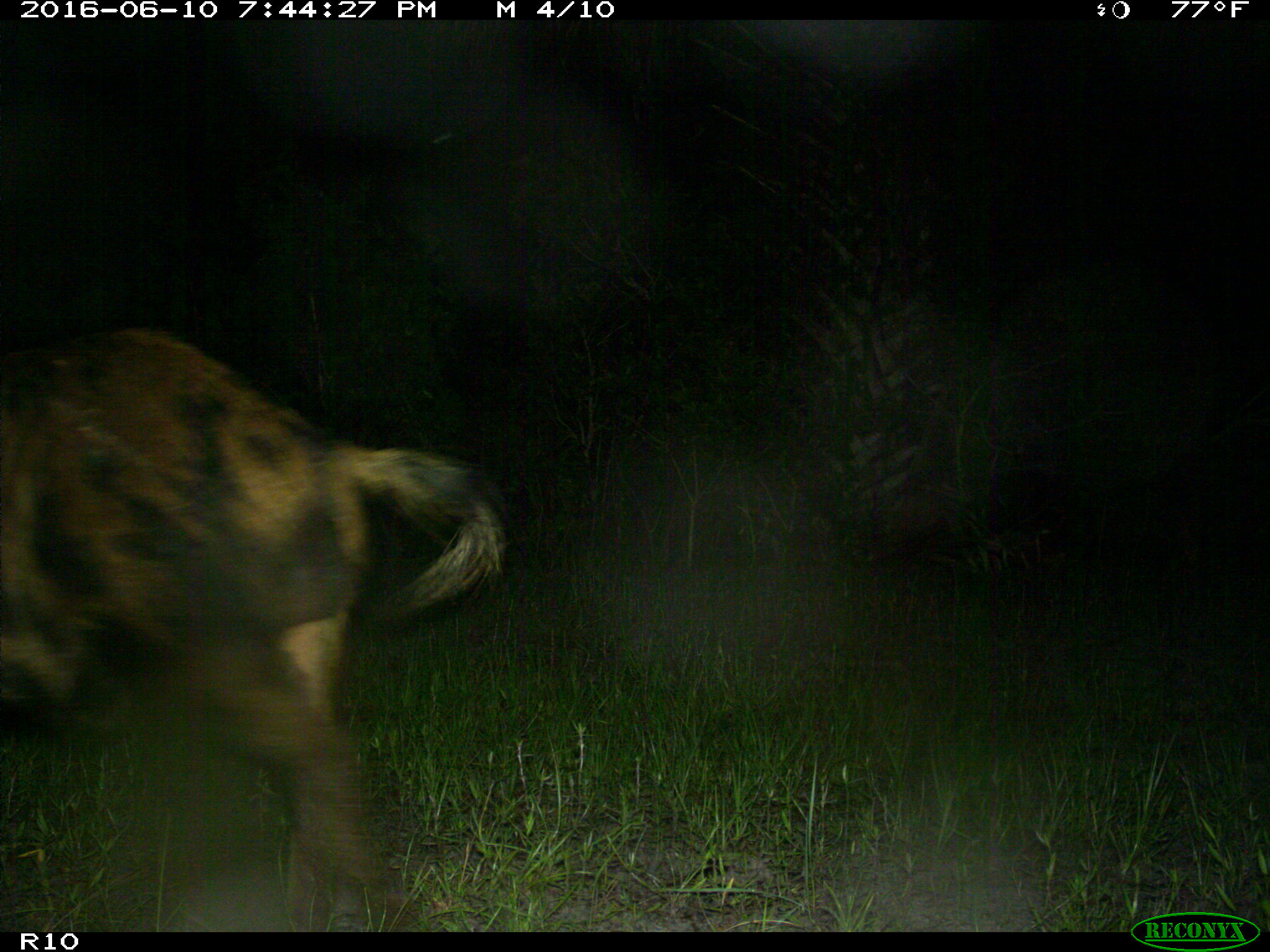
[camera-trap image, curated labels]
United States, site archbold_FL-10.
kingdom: Animalia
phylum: Chordata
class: Mammalia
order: Artiodactyla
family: Suidae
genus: Sus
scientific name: Sus scrofa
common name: wild boar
Sus scrofa (wild boar).